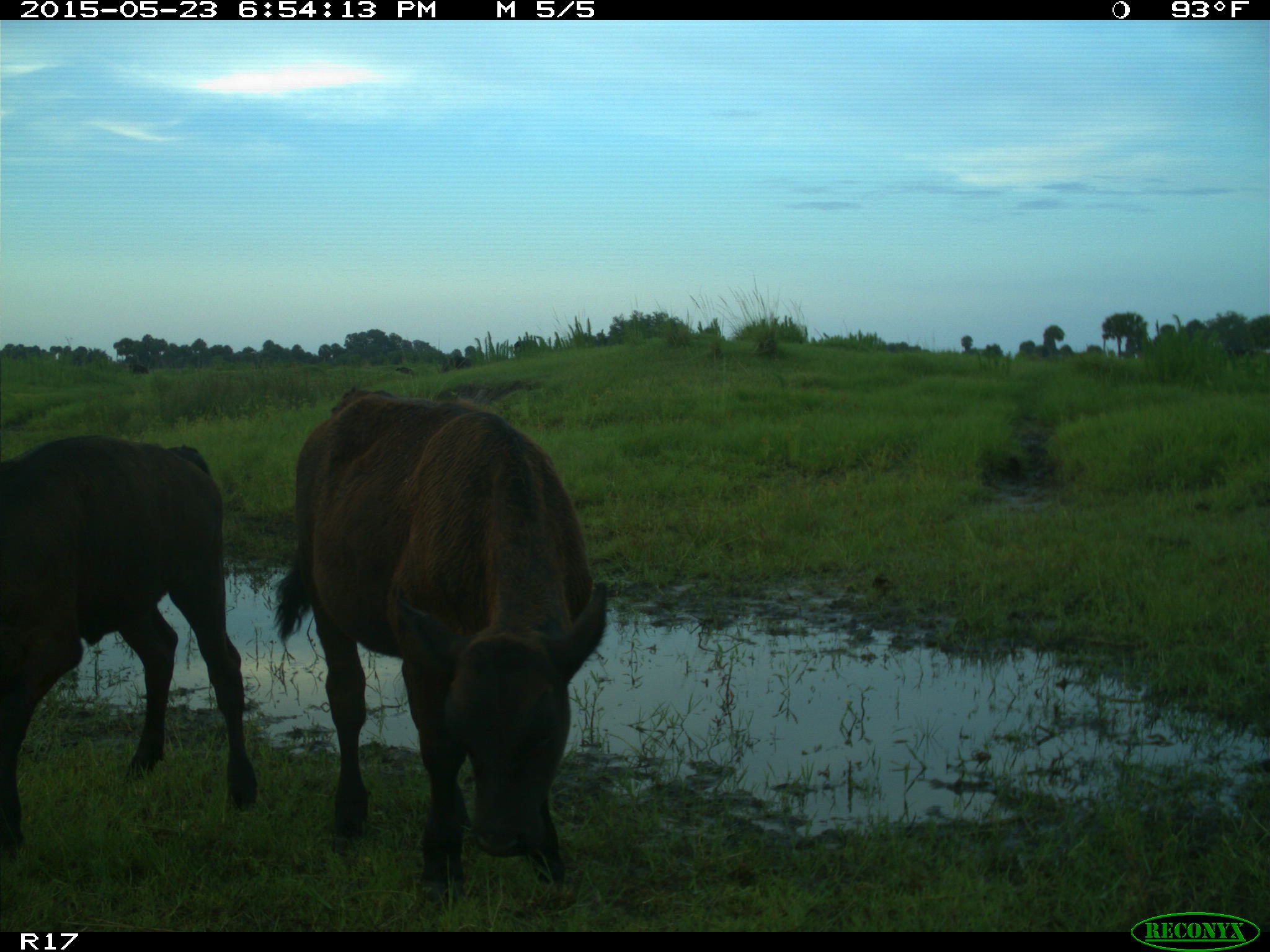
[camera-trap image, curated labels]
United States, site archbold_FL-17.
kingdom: Animalia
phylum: Chordata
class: Mammalia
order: Artiodactyla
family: Bovidae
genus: Bos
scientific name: Bos taurus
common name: domestic cow